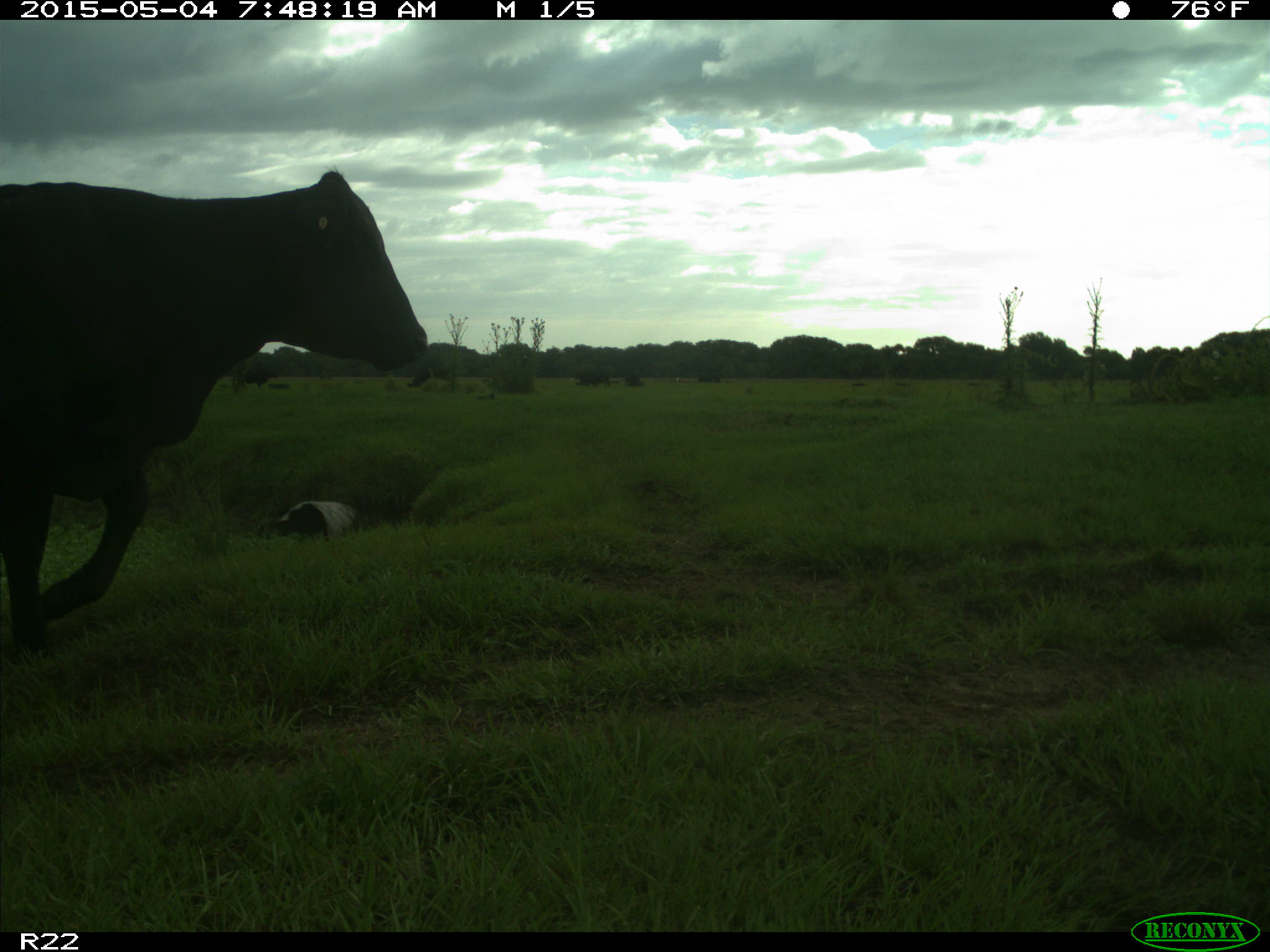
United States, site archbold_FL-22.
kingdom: Animalia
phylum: Chordata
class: Mammalia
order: Artiodactyla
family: Bovidae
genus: Bos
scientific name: Bos taurus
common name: domestic cow